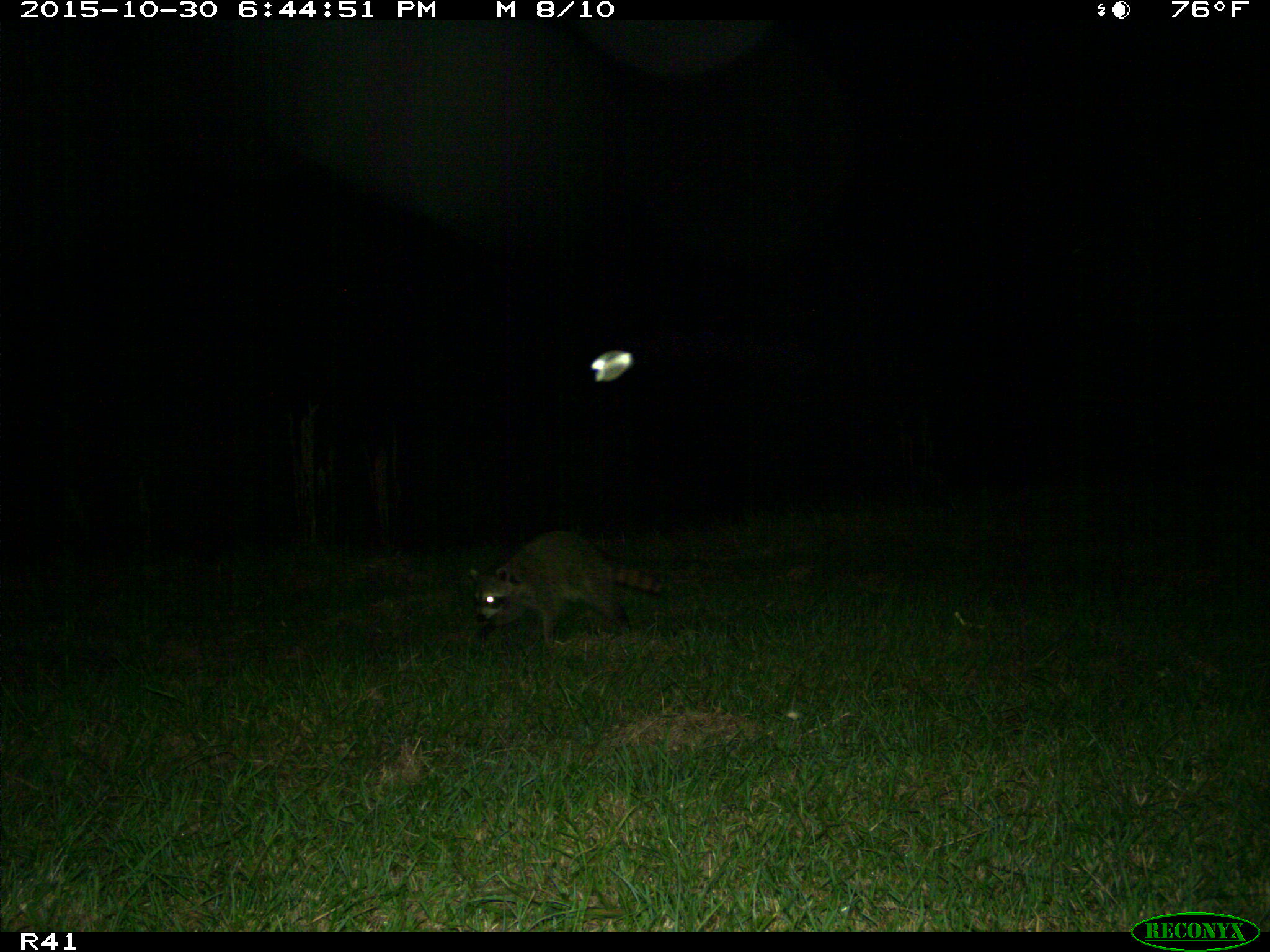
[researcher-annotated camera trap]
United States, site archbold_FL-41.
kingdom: Animalia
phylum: Chordata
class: Mammalia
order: Carnivora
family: Procyonidae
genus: Procyon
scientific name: Procyon lotor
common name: common raccoon